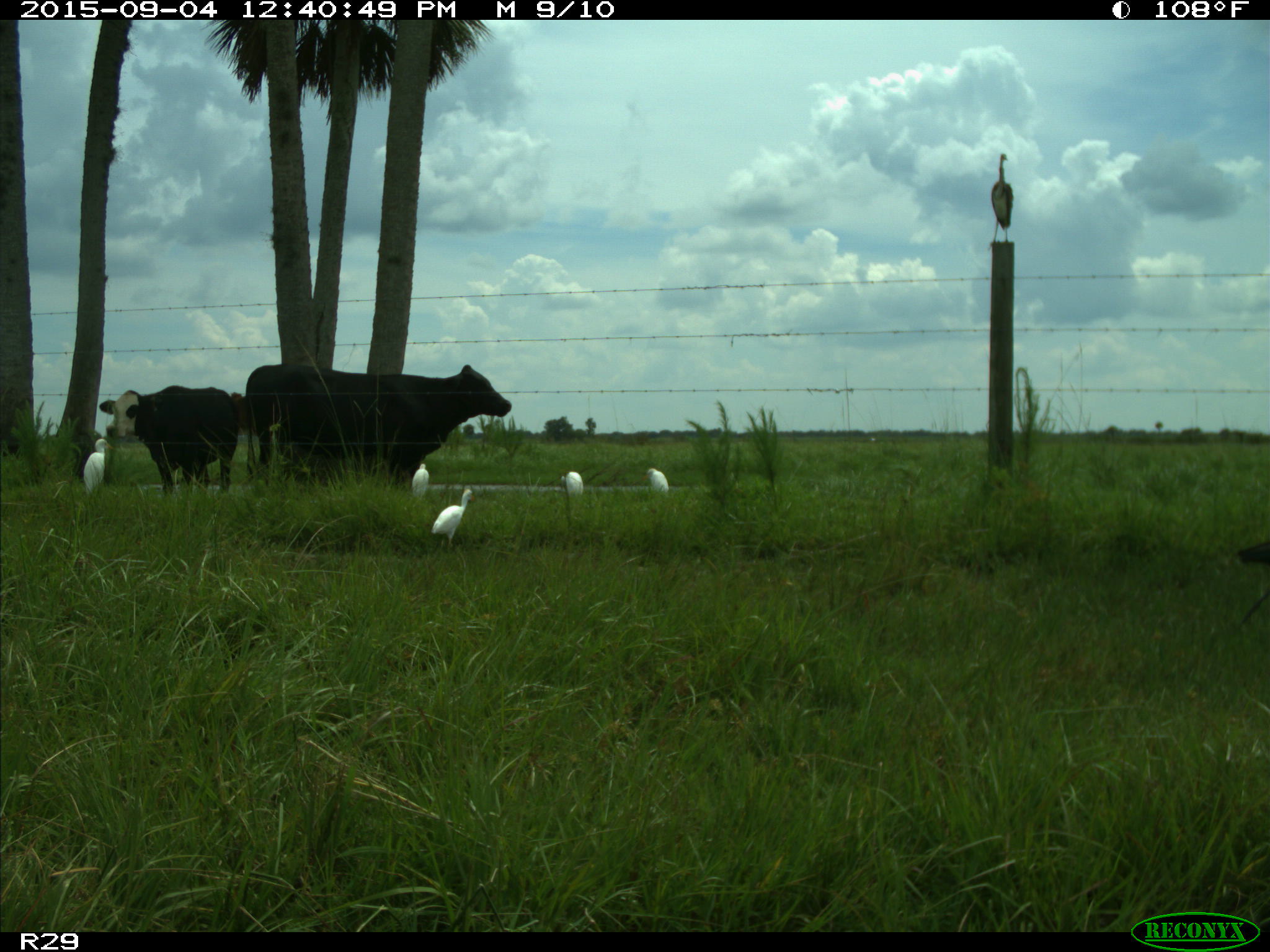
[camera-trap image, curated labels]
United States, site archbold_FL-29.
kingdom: Animalia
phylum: Chordata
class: Mammalia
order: Artiodactyla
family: Bovidae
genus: Bos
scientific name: Bos taurus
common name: domestic cow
Bos taurus (domestic cow).